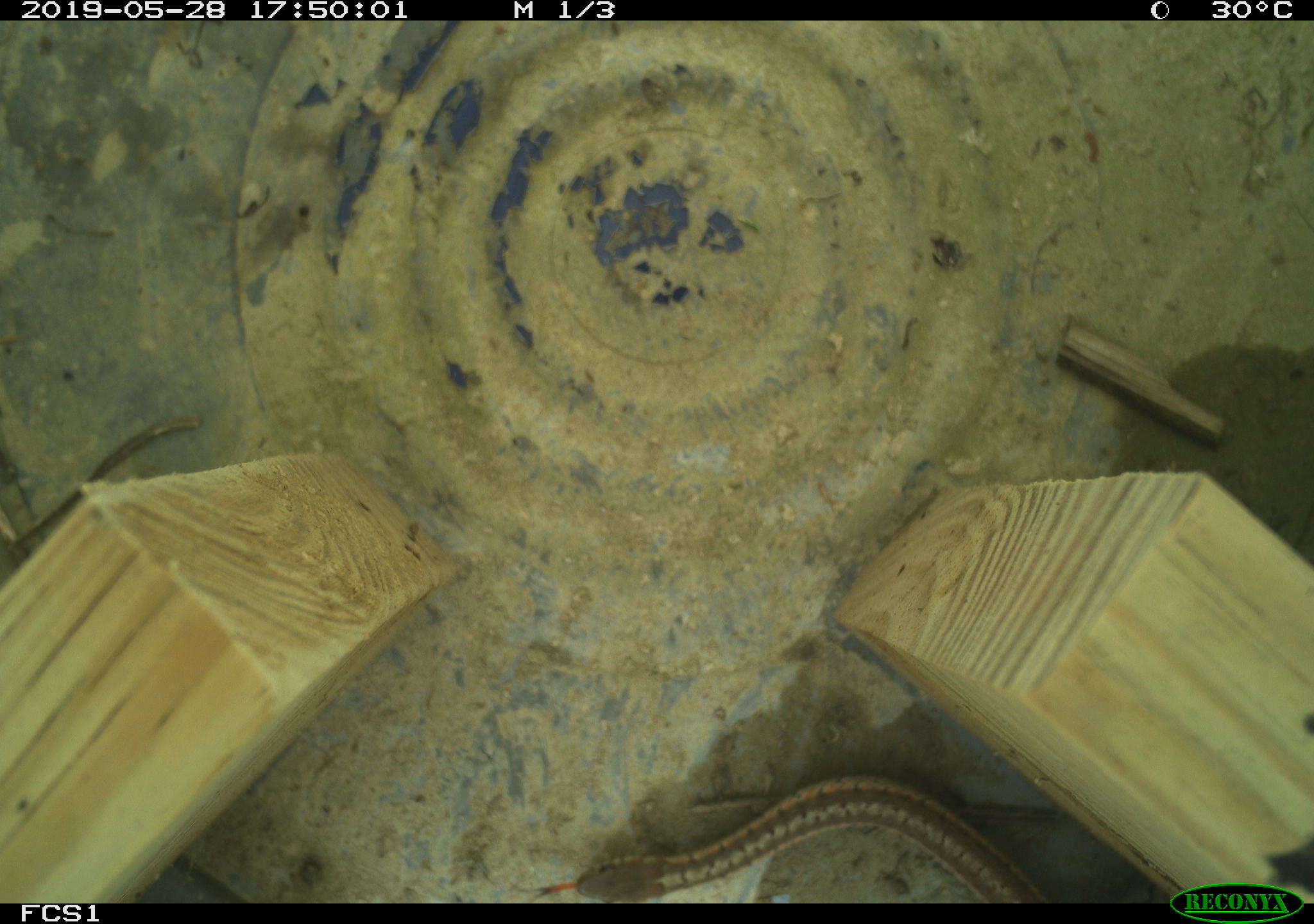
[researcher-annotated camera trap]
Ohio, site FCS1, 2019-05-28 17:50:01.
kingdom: Animalia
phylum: Chordata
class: Reptilia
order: Squamata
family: Colubridae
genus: Thamnophis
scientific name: Thamnophis sirtalis sirtalis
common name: eastern gartersnake